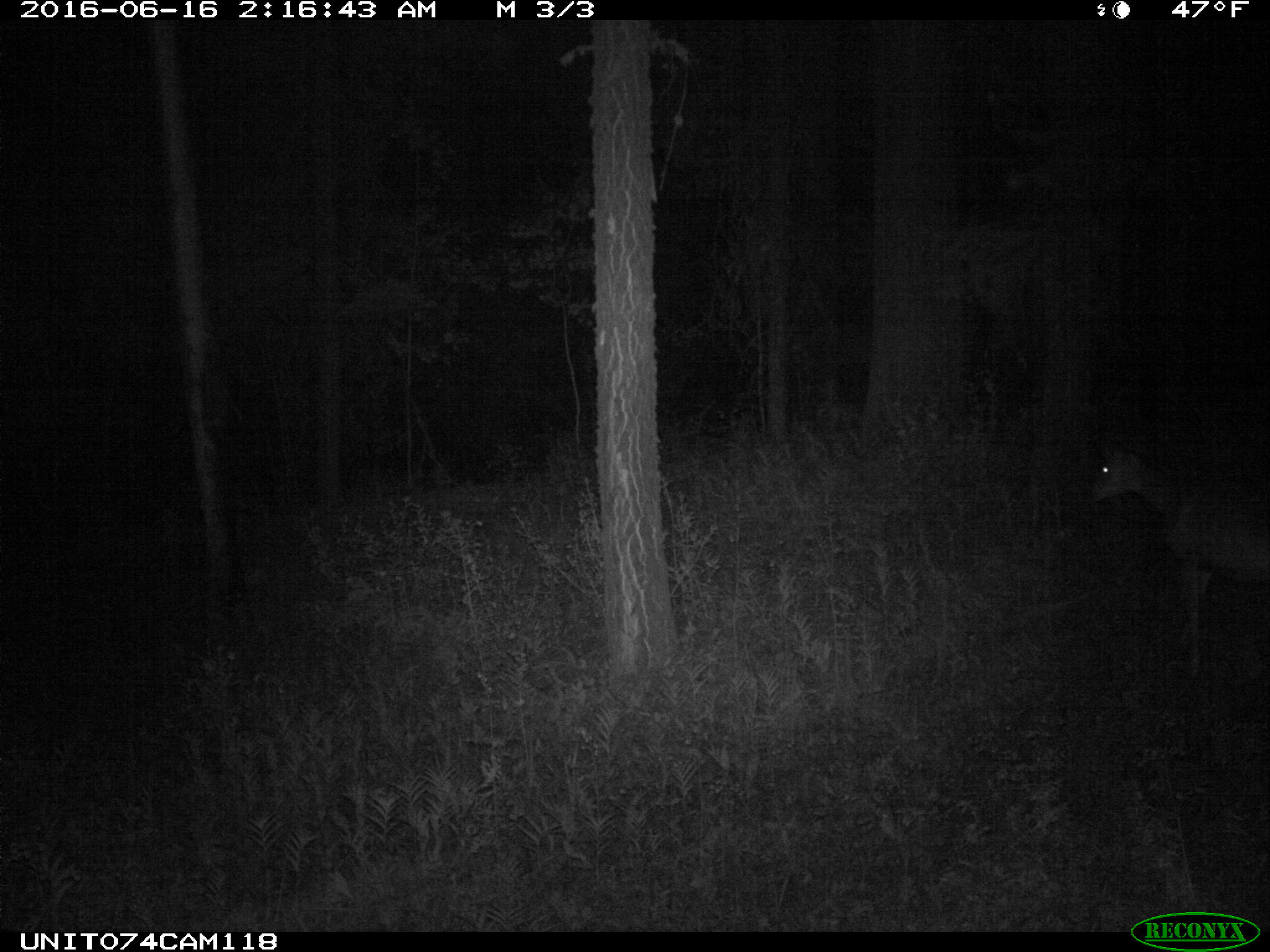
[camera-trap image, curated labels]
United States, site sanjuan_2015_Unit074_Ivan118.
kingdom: Animalia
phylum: Chordata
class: Mammalia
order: Artiodactyla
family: Cervidae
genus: Odocoileus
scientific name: Odocoileus hemionus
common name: mule deer